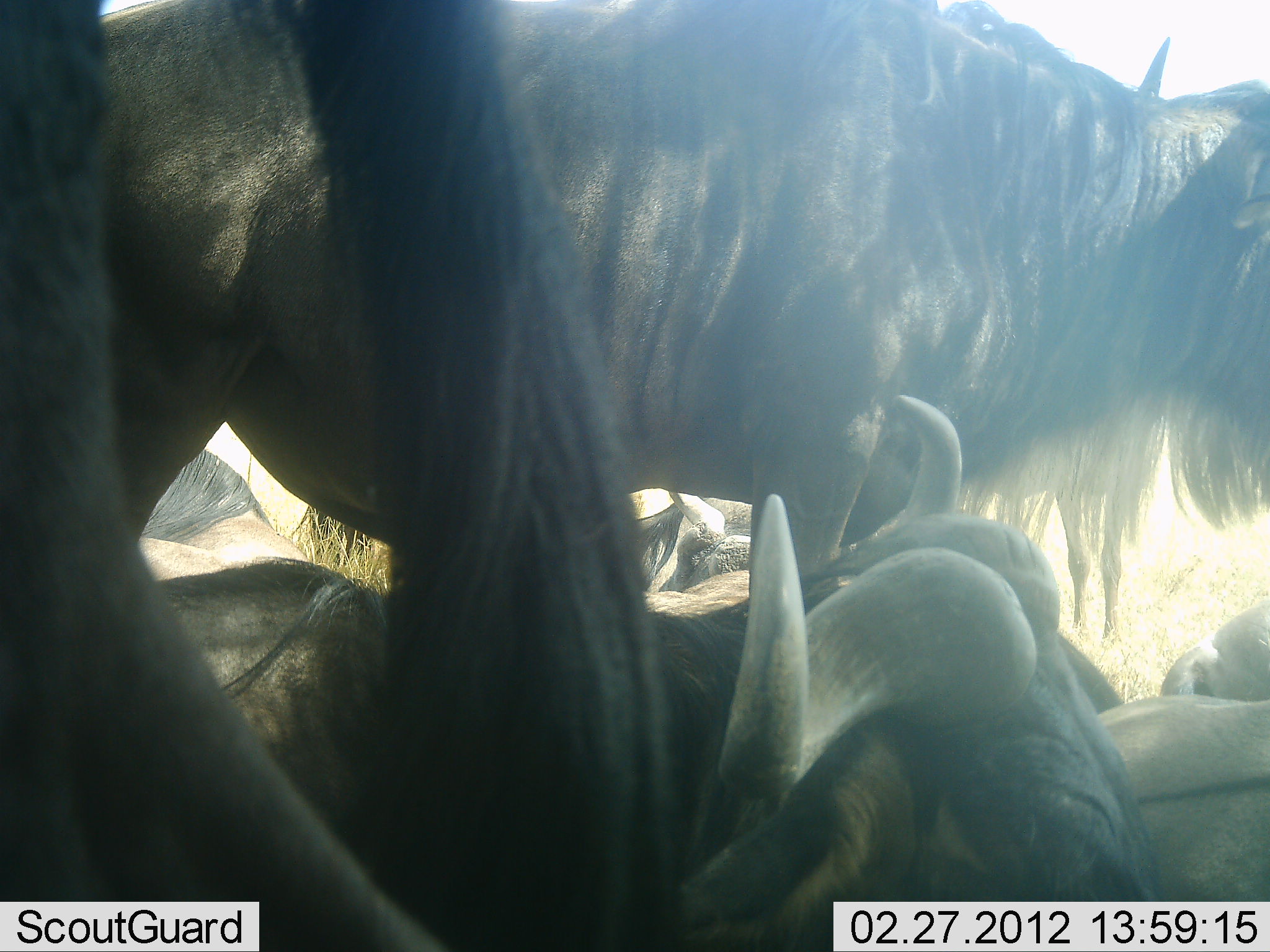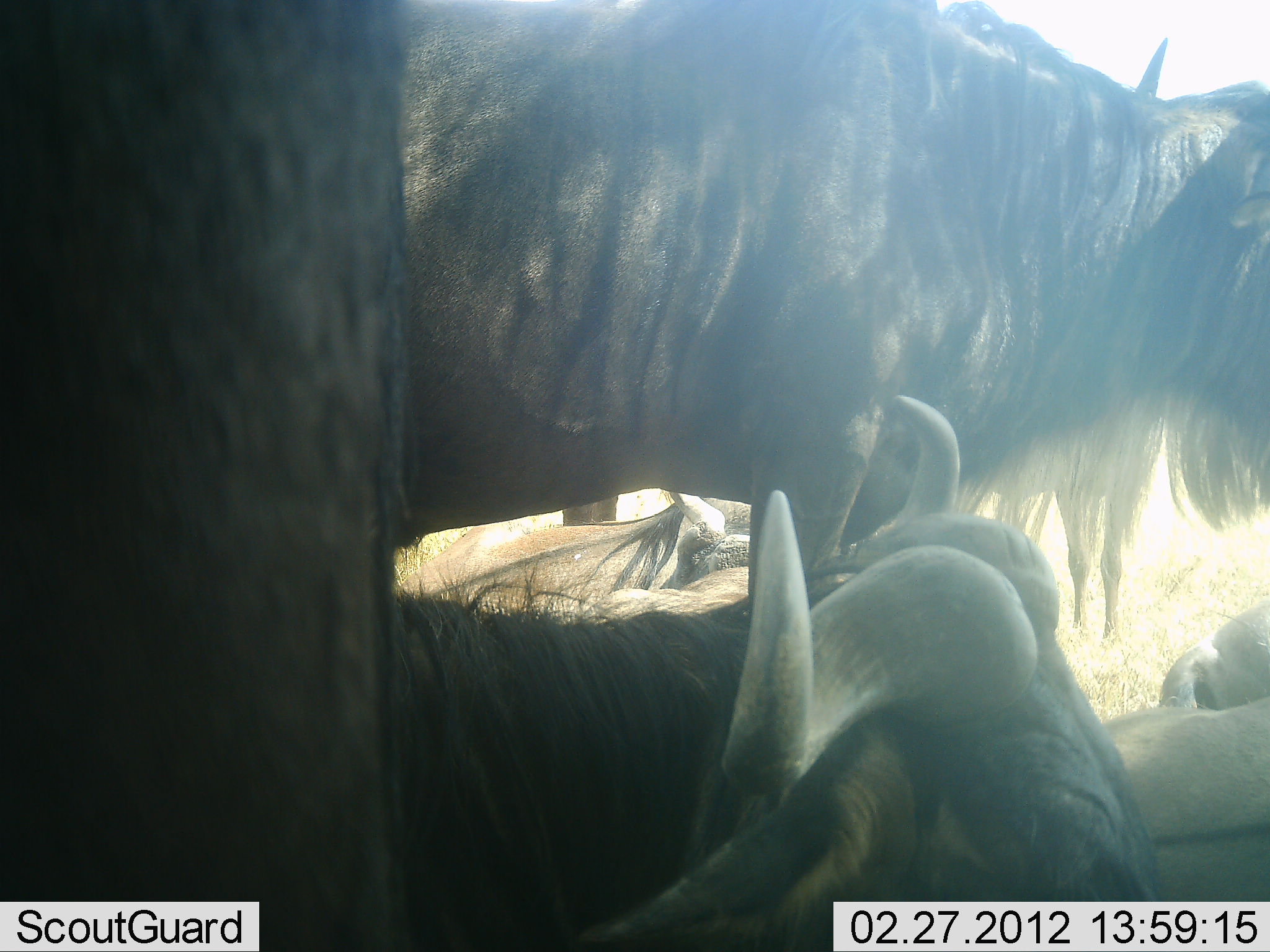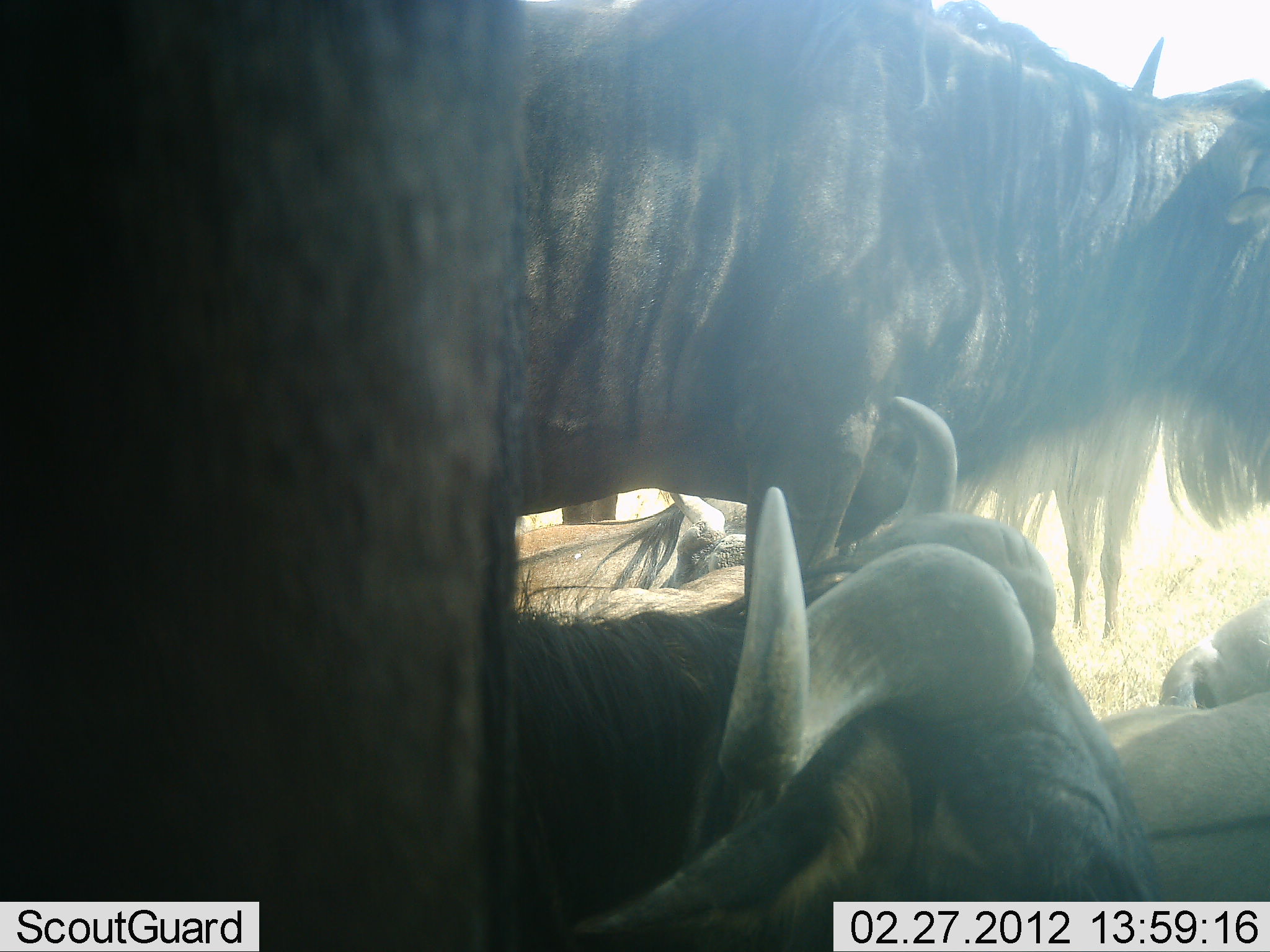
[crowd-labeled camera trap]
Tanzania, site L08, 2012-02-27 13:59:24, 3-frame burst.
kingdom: Animalia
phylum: Chordata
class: Mammalia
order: Artiodactyla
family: Bovidae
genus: Connochaetes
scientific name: Connochaetes taurinus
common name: blue wildebeest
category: wildebeest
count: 6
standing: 50%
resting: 100%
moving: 7%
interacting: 0%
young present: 14%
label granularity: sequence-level